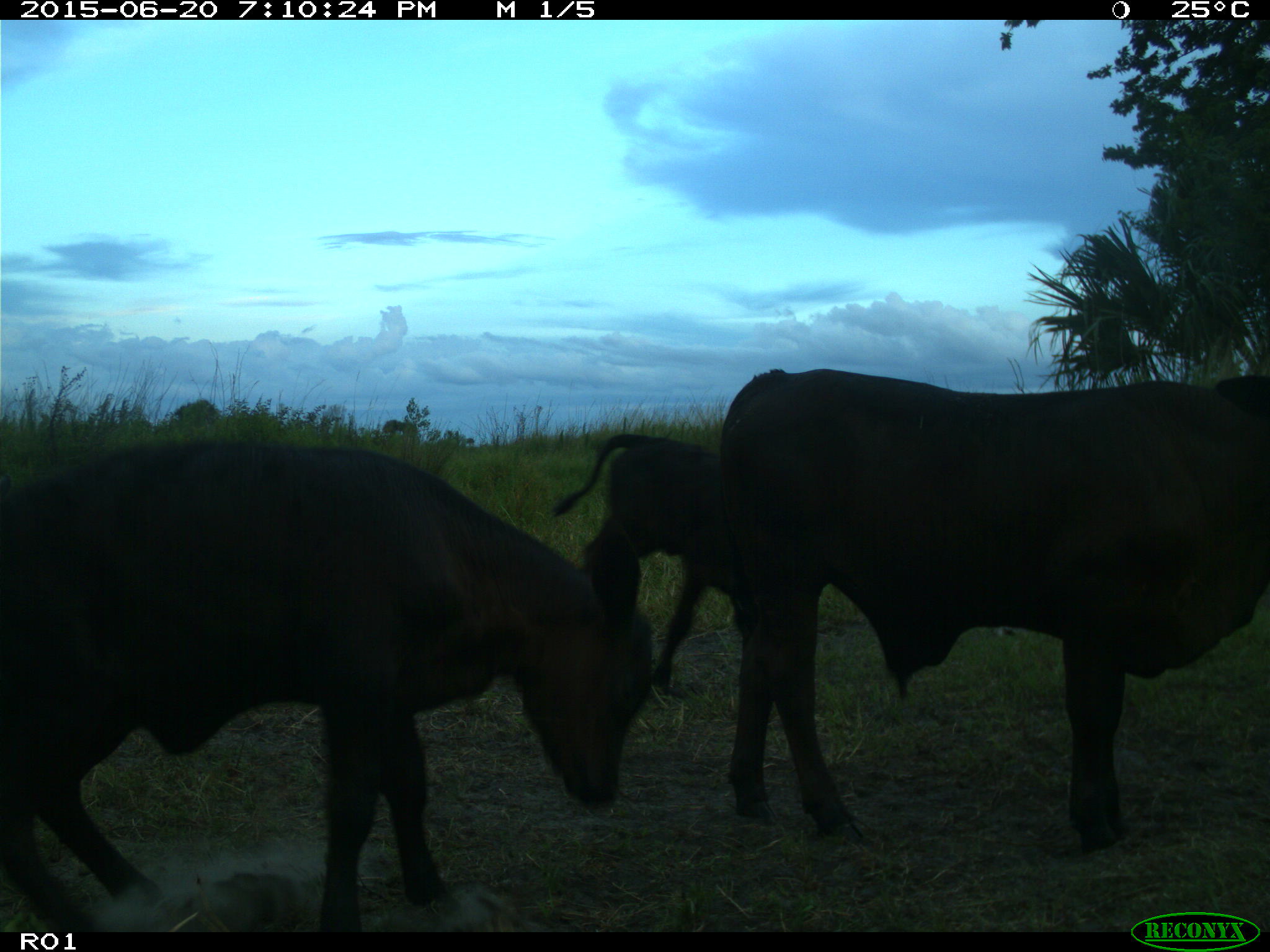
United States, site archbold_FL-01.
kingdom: Animalia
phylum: Chordata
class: Mammalia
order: Artiodactyla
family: Bovidae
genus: Bos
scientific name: Bos taurus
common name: domestic cow